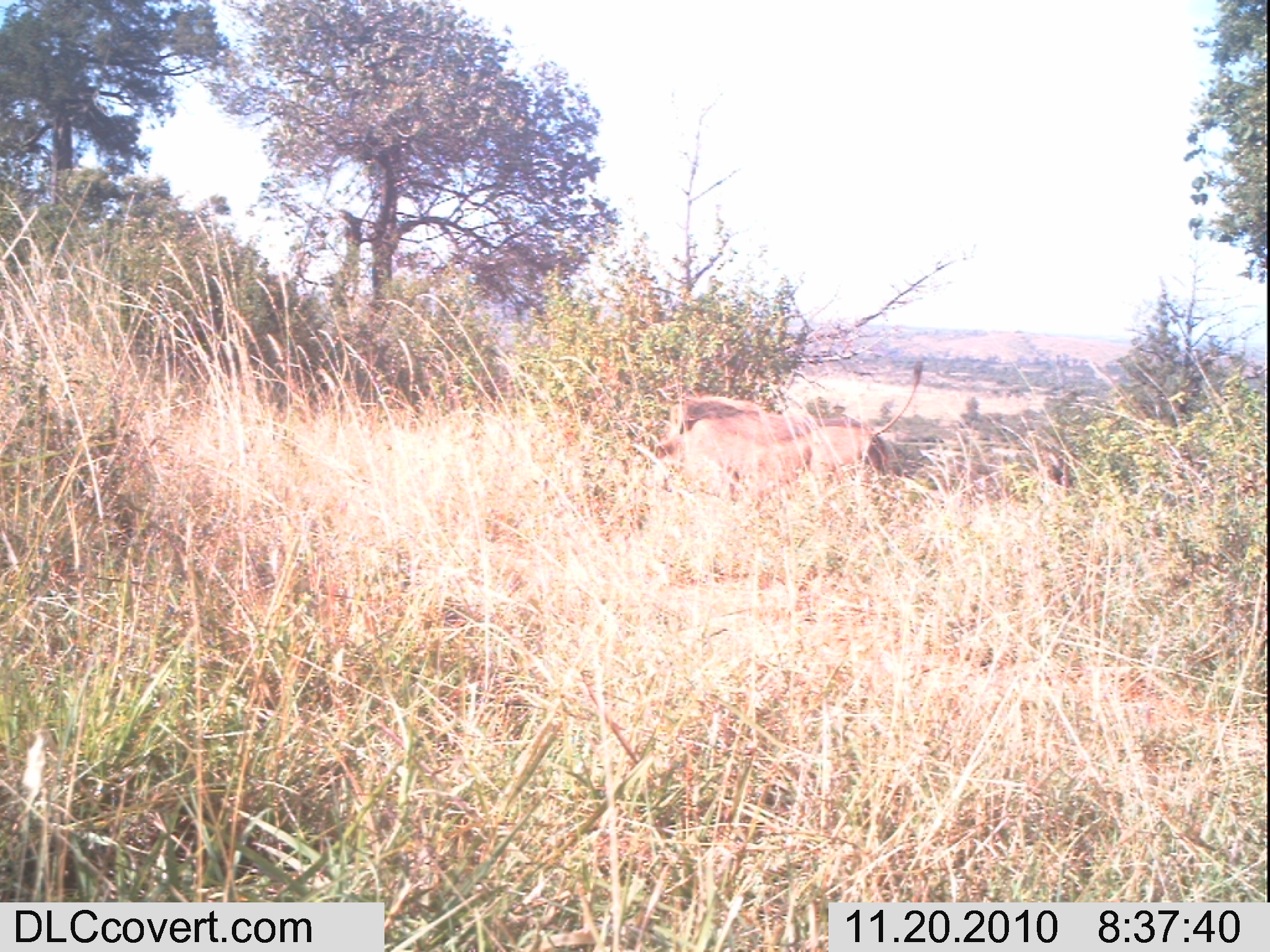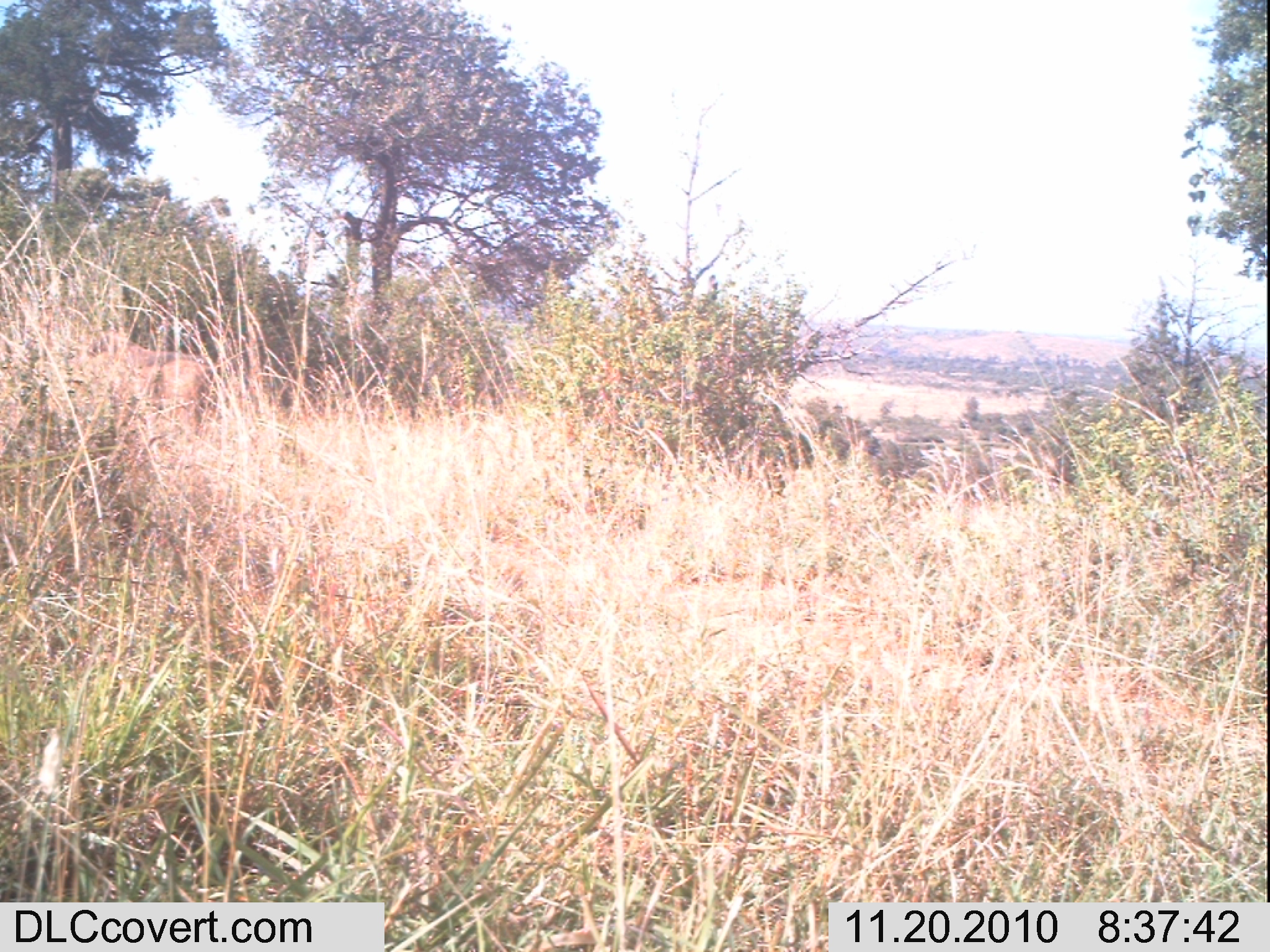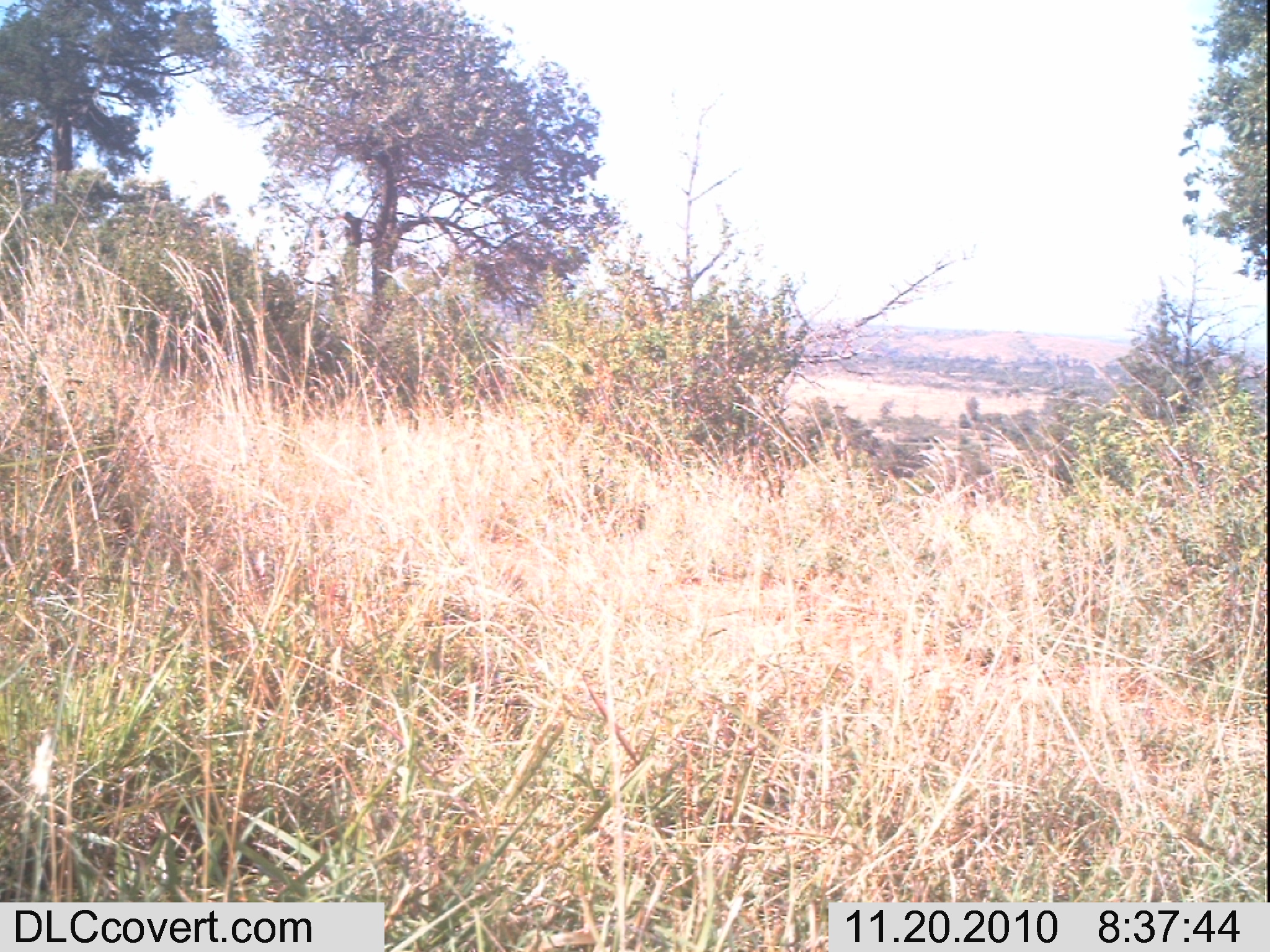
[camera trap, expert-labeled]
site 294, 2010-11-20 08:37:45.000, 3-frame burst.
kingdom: Animalia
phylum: Chordata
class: Mammalia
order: Artiodactyla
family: Suidae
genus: Phacochoerus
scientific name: Phacochoerus africanus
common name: common warthog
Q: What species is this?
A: Phacochoerus africanus (common warthog).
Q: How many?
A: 1.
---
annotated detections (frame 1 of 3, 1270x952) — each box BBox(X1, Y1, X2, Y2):
phacochoerus africanus: BBox(655, 359, 924, 495); BBox(669, 394, 903, 477)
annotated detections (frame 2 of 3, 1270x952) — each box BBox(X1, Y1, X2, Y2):
phacochoerus africanus: BBox(64, 349, 212, 441); BBox(86, 331, 212, 419)